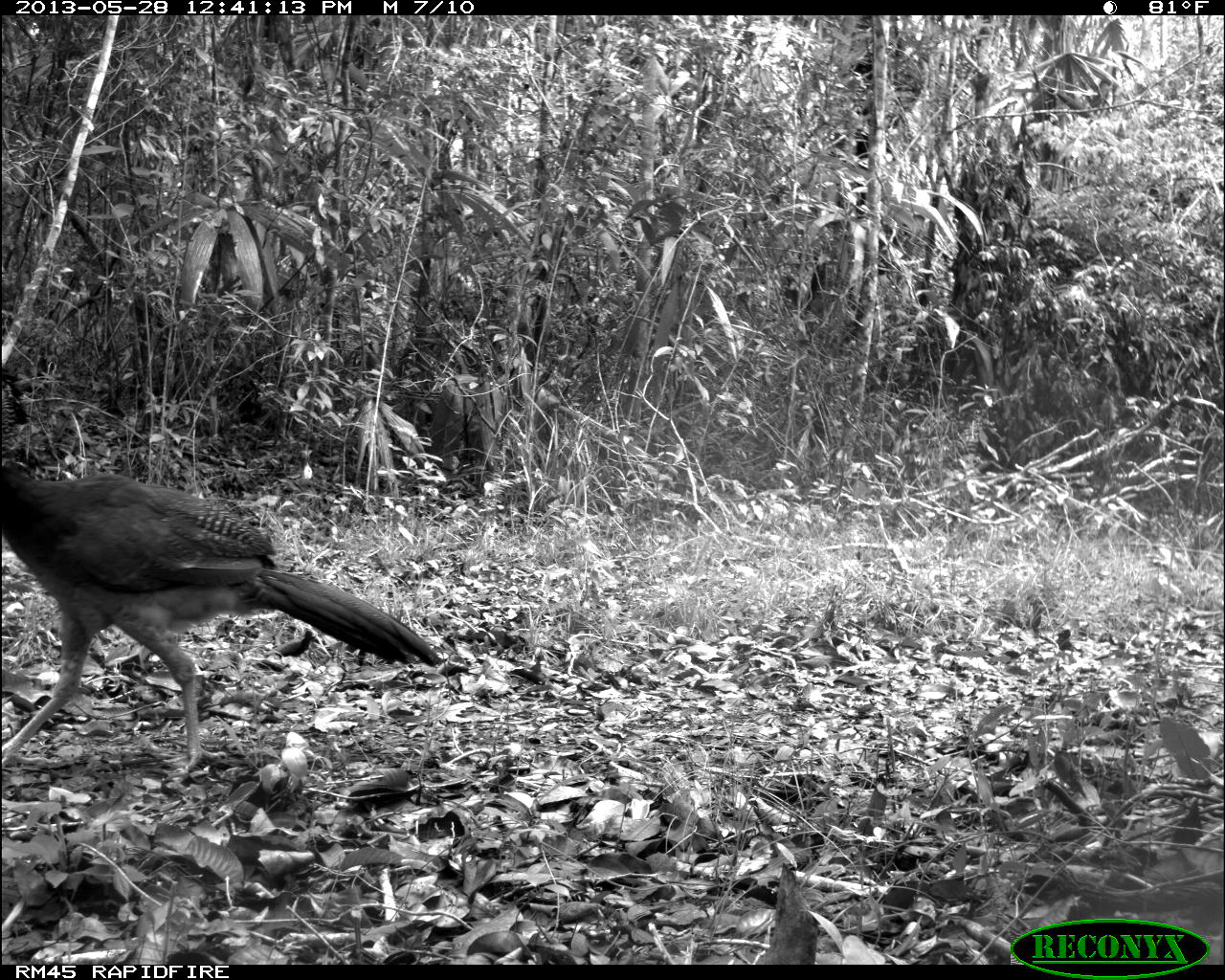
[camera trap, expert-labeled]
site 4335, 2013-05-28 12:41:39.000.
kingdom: Animalia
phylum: Chordata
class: Aves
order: Galliformes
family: Cracidae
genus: Crax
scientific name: Crax rubra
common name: great curassow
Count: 1.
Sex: female.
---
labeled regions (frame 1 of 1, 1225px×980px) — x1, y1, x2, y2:
crax rubra: 1, 364, 444, 772